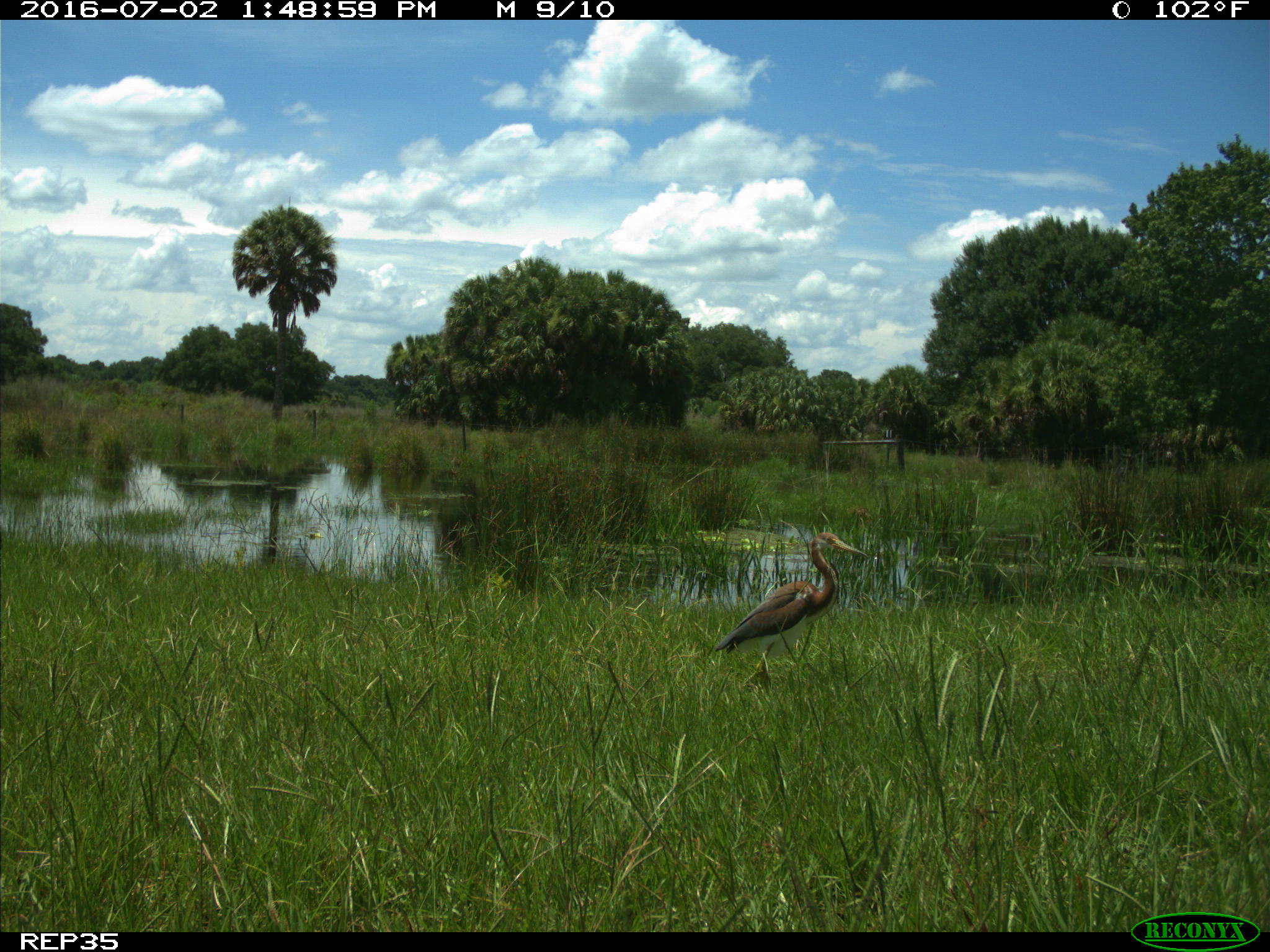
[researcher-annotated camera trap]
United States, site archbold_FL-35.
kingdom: Animalia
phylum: Chordata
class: Aves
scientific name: Aves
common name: birds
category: unidentified bird